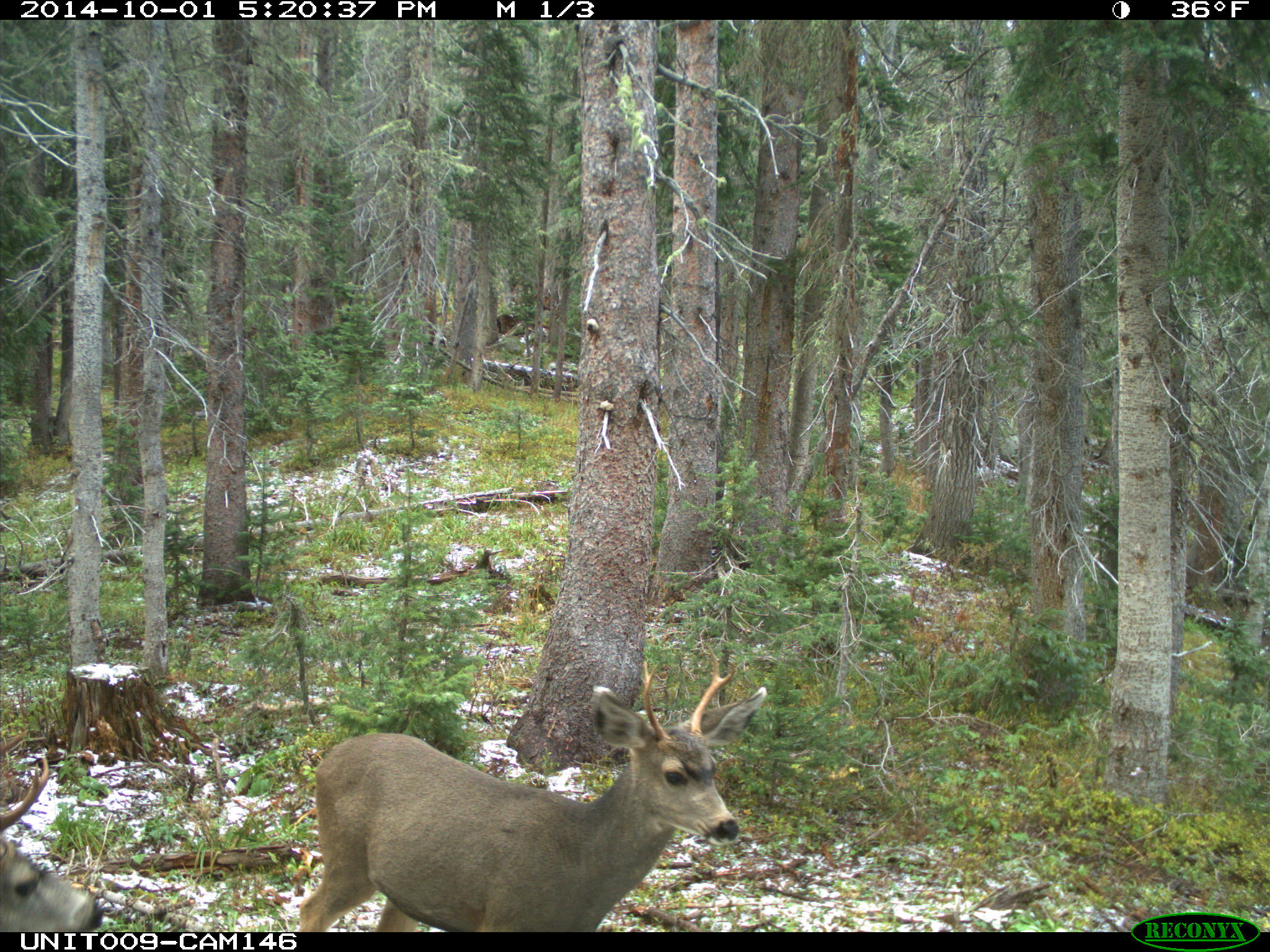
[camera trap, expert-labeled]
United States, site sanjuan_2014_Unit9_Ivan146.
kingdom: Animalia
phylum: Chordata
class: Mammalia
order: Artiodactyla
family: Cervidae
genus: Odocoileus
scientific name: Odocoileus hemionus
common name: mule deer